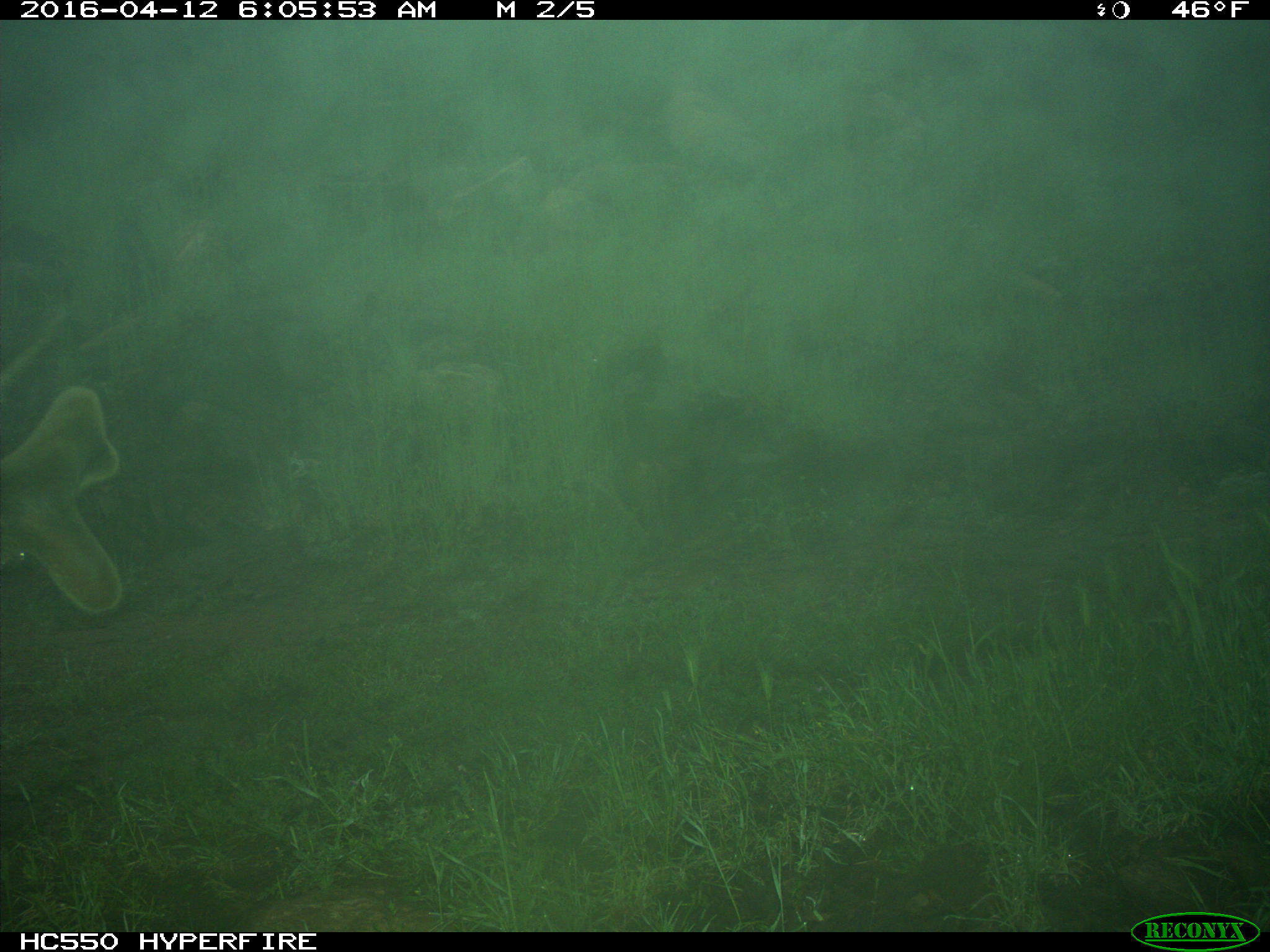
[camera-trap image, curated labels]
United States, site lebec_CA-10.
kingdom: Animalia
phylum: Chordata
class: Mammalia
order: Artiodactyla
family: Cervidae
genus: Cervus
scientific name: Cervus canadensis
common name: elk